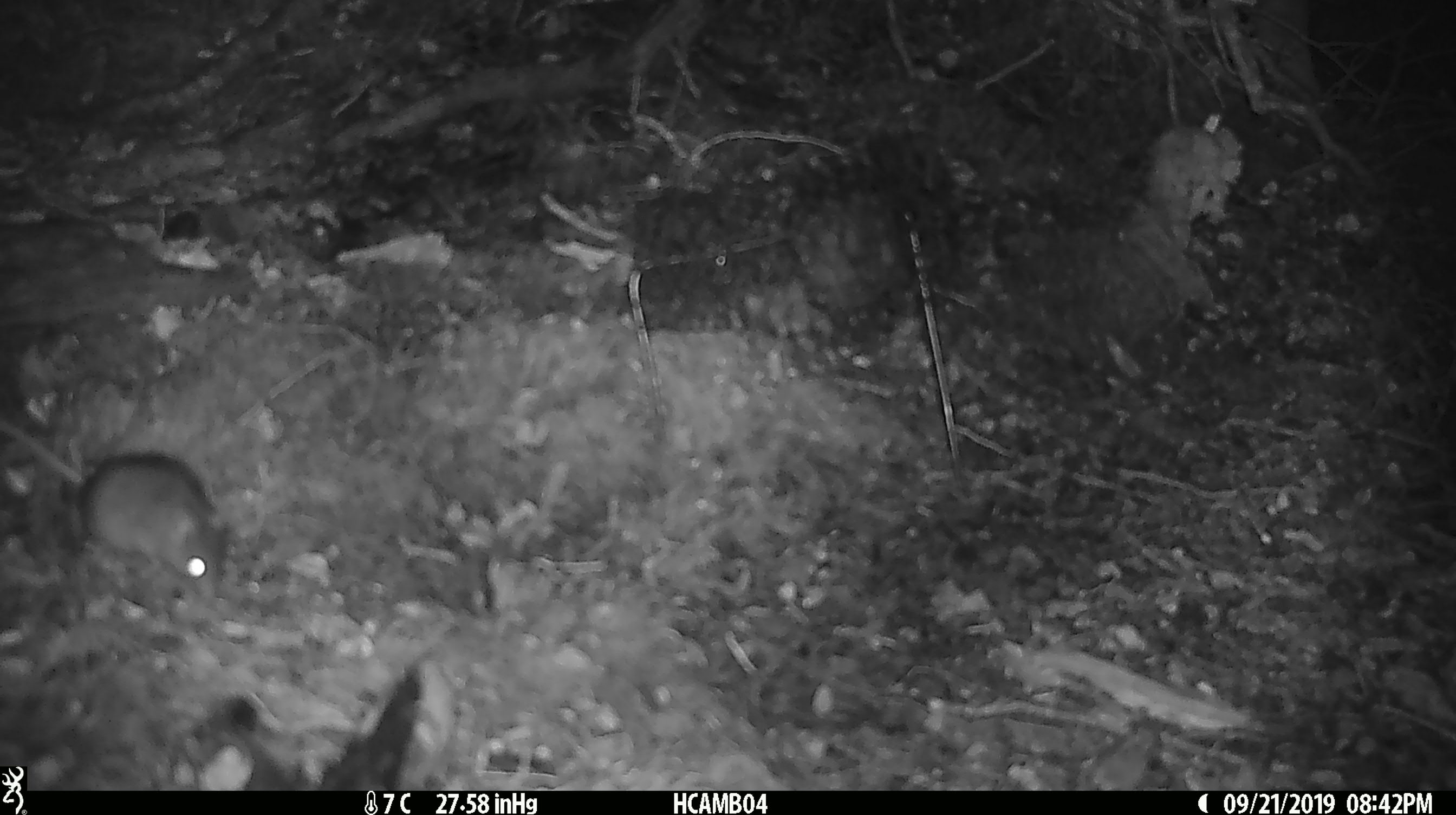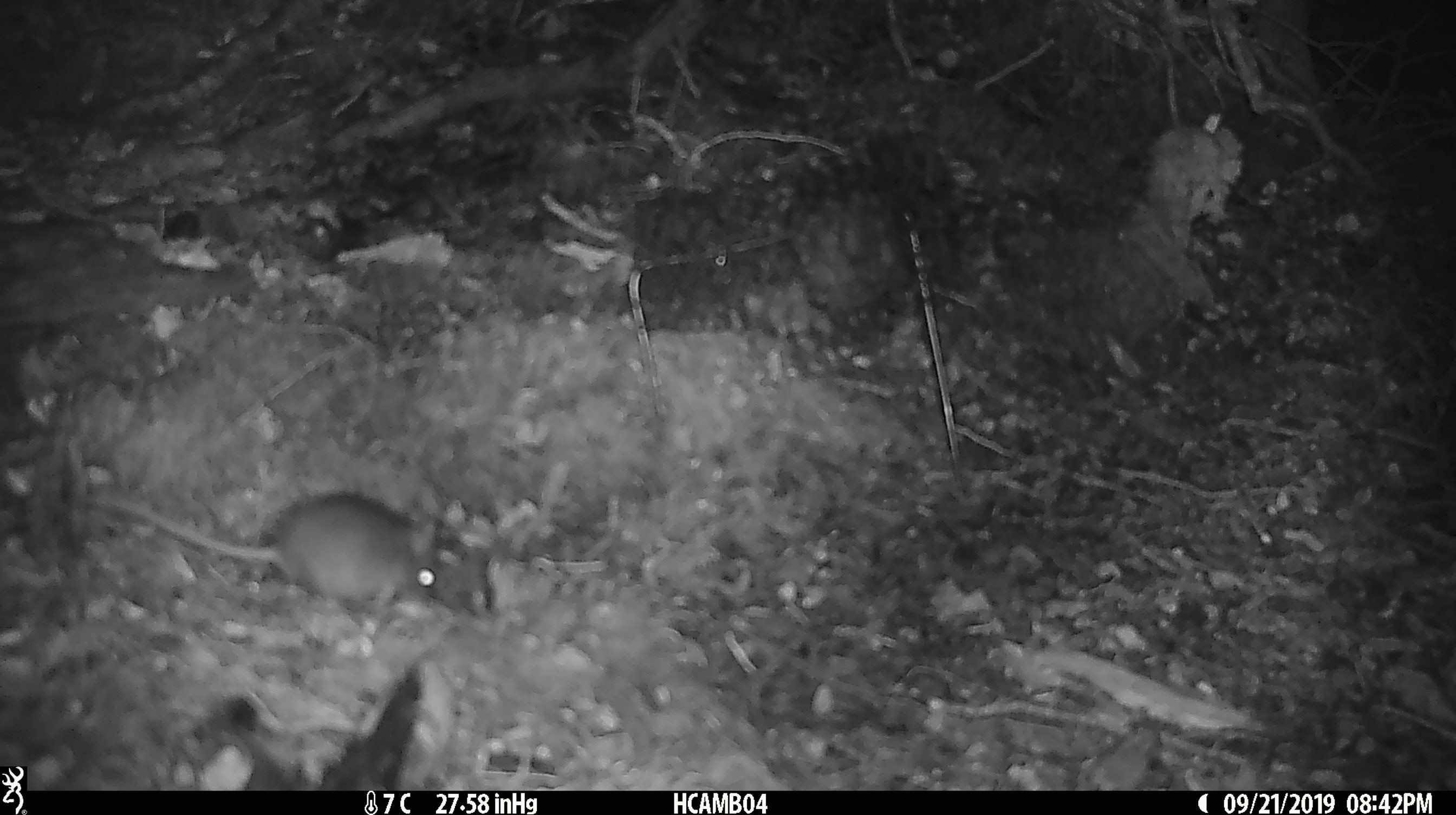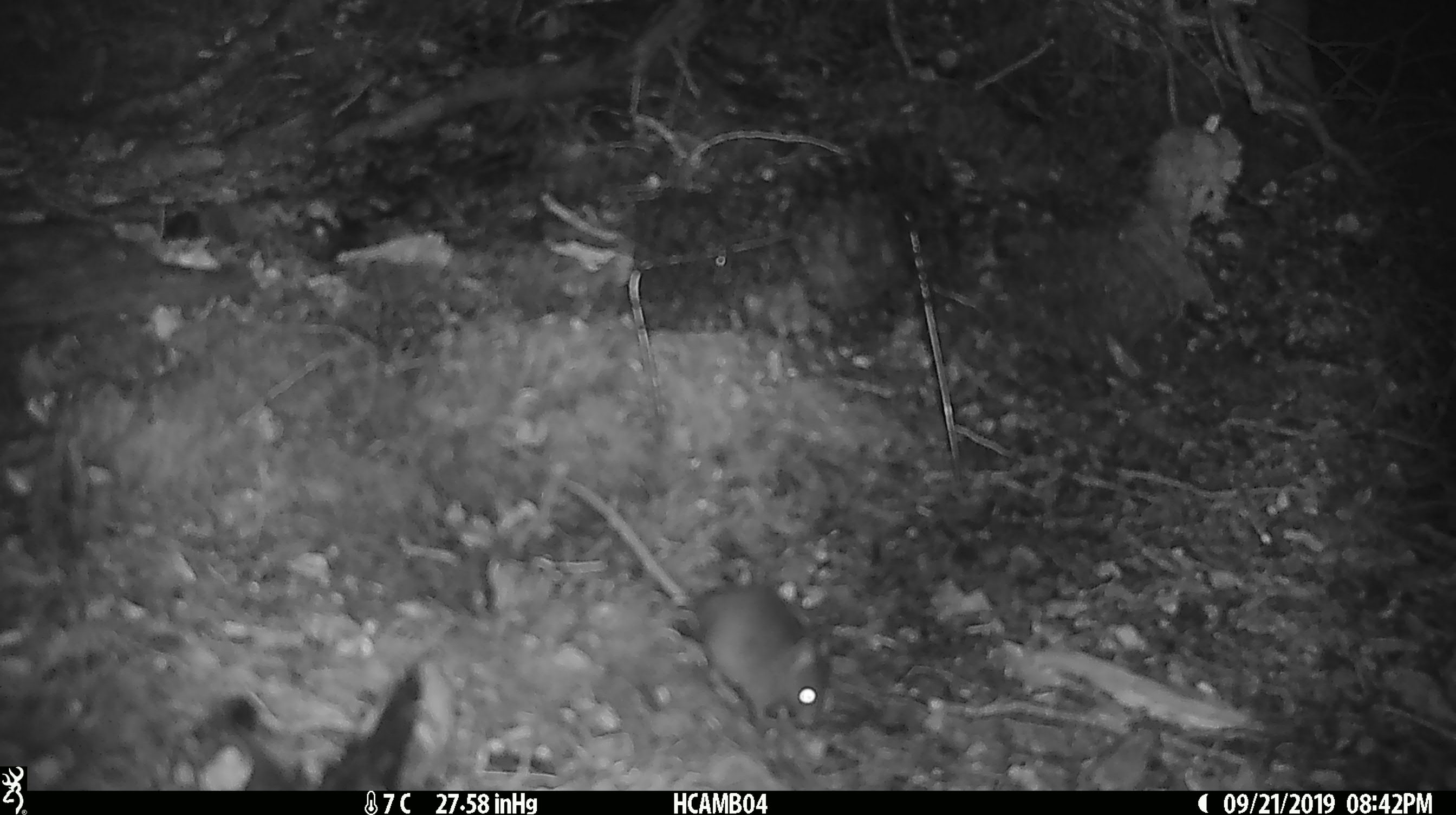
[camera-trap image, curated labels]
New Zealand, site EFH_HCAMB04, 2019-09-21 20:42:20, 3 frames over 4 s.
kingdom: Animalia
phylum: Chordata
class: Mammalia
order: Rodentia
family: Muridae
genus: Mus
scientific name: Mus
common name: mouse